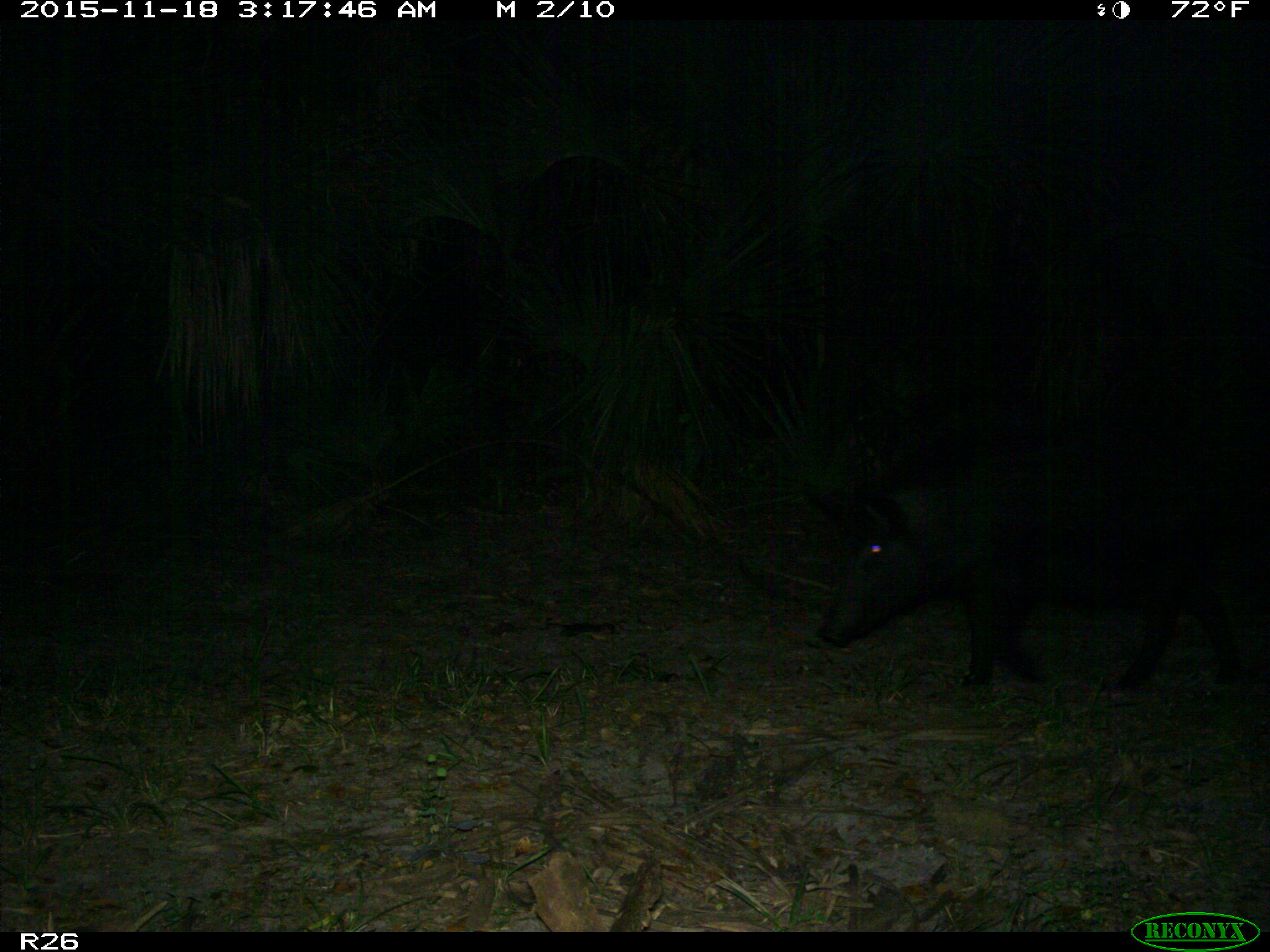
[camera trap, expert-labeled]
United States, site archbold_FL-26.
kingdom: Animalia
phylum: Chordata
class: Mammalia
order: Artiodactyla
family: Suidae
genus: Sus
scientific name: Sus scrofa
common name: wild boar